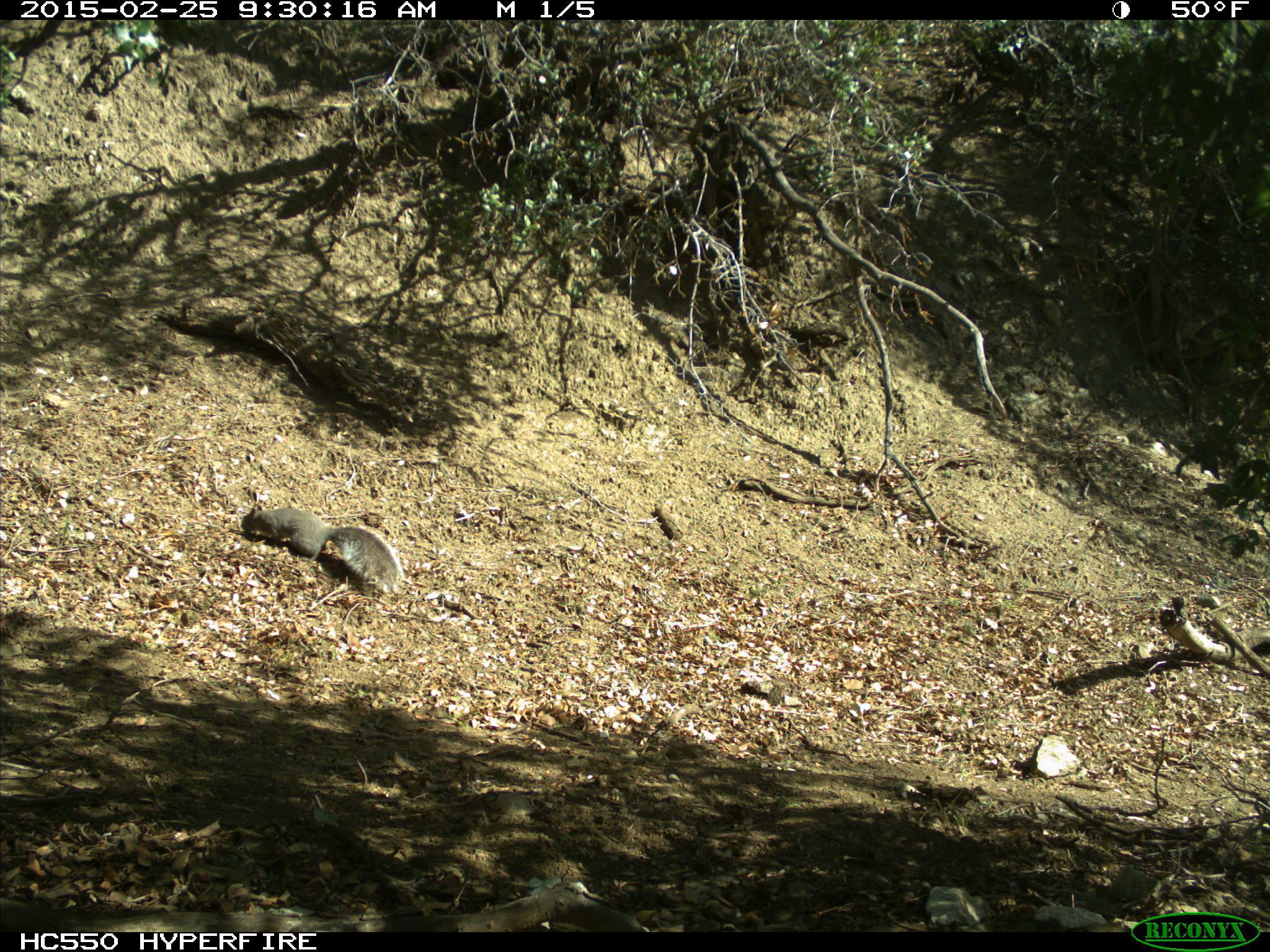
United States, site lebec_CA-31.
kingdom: Animalia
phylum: Chordata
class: Mammalia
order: Rodentia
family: Sciuridae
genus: Sciurus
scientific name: Sciurus carolinensis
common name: eastern gray squirrel